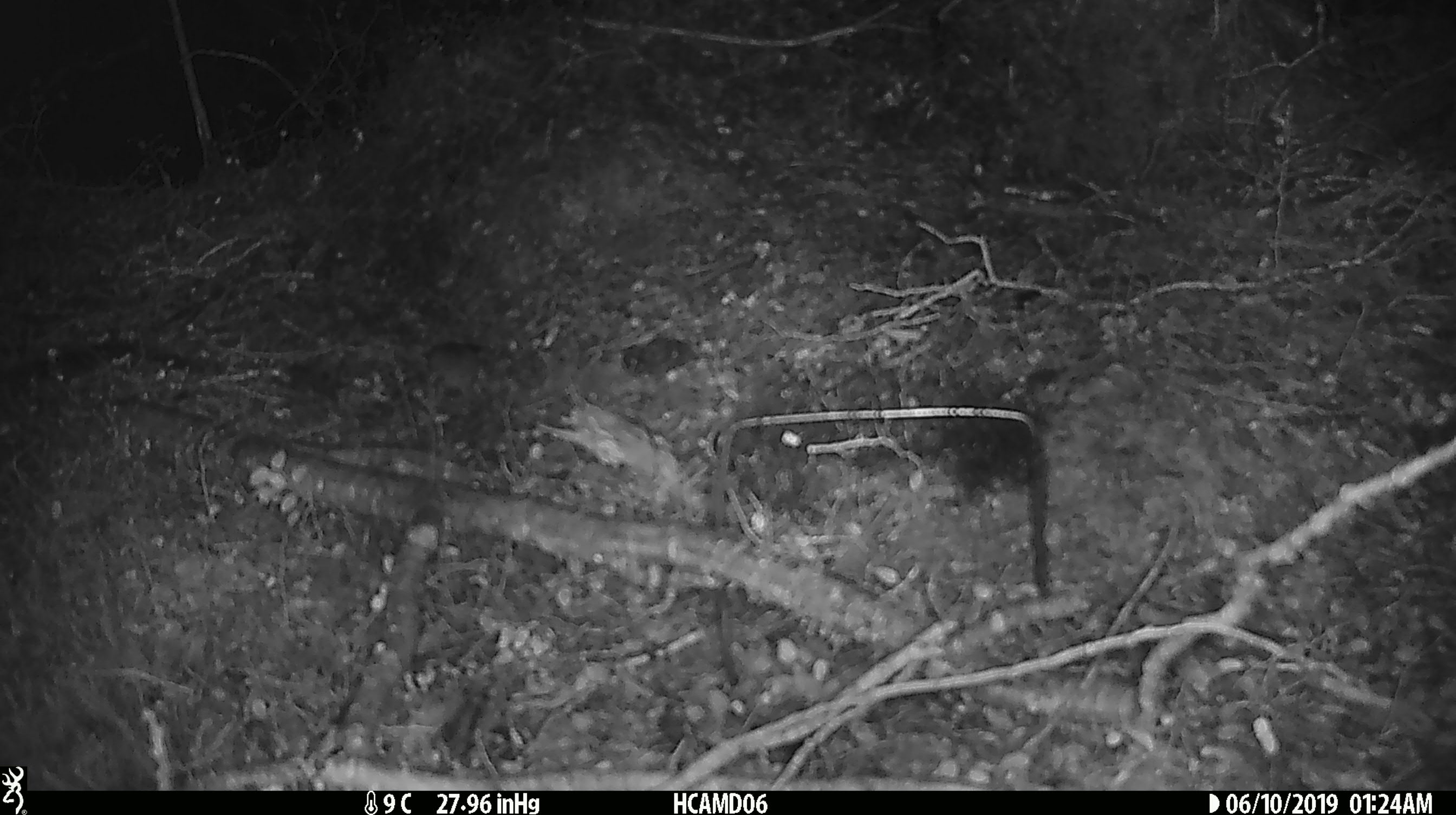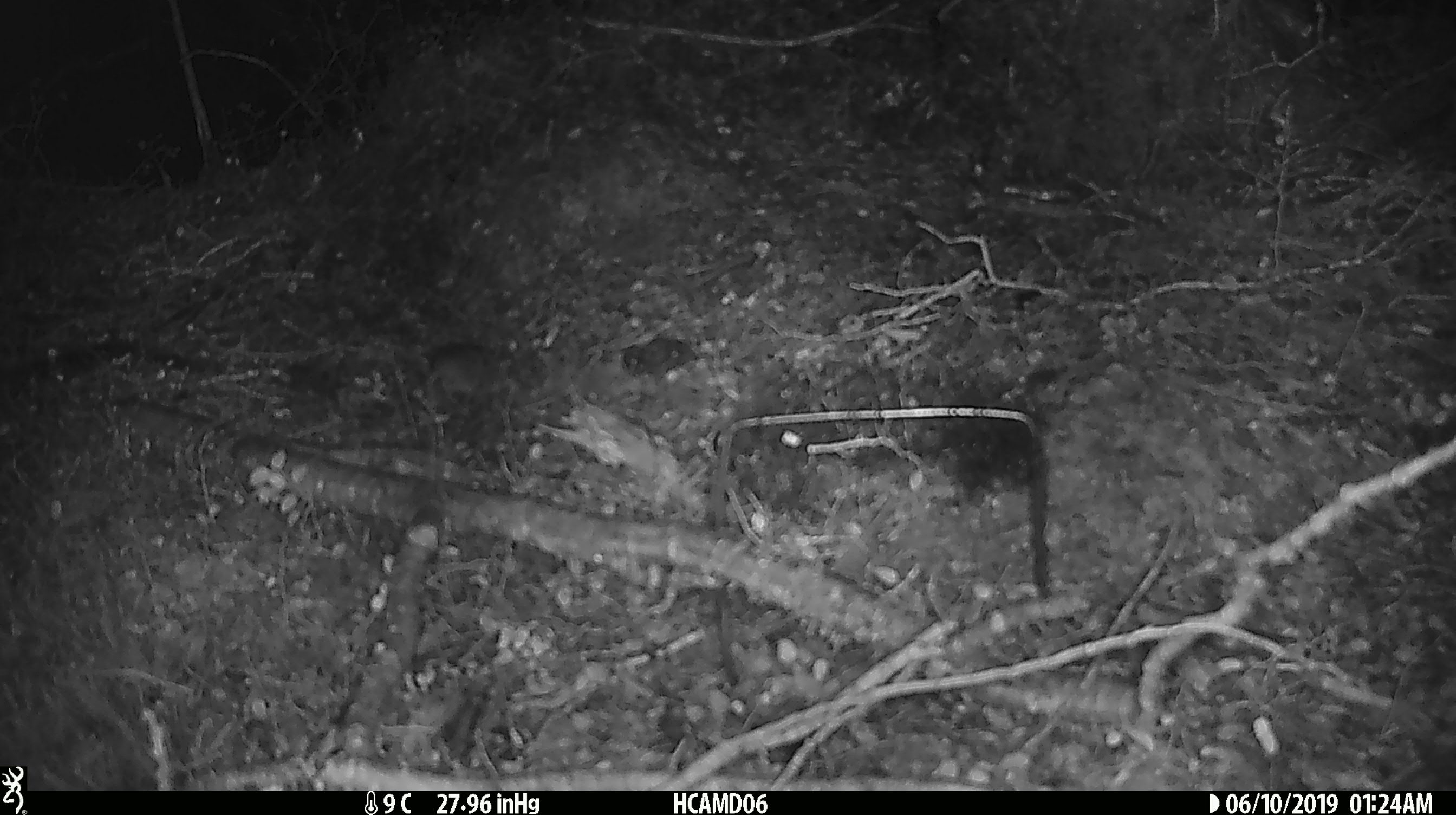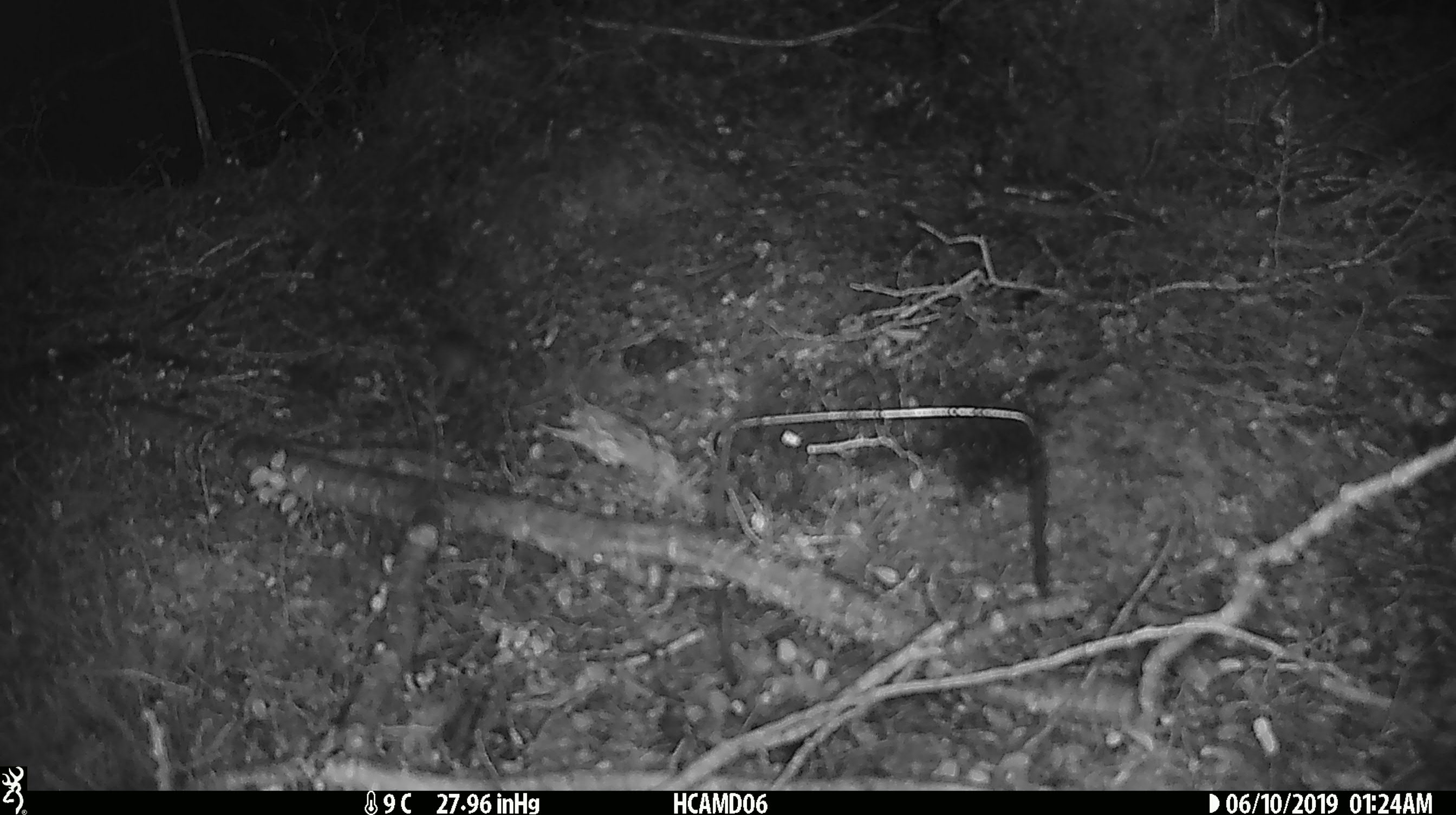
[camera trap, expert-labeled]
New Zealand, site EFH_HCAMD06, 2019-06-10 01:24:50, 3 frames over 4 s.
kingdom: Animalia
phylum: Chordata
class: Mammalia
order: Rodentia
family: Muridae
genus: Mus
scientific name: Mus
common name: mouse